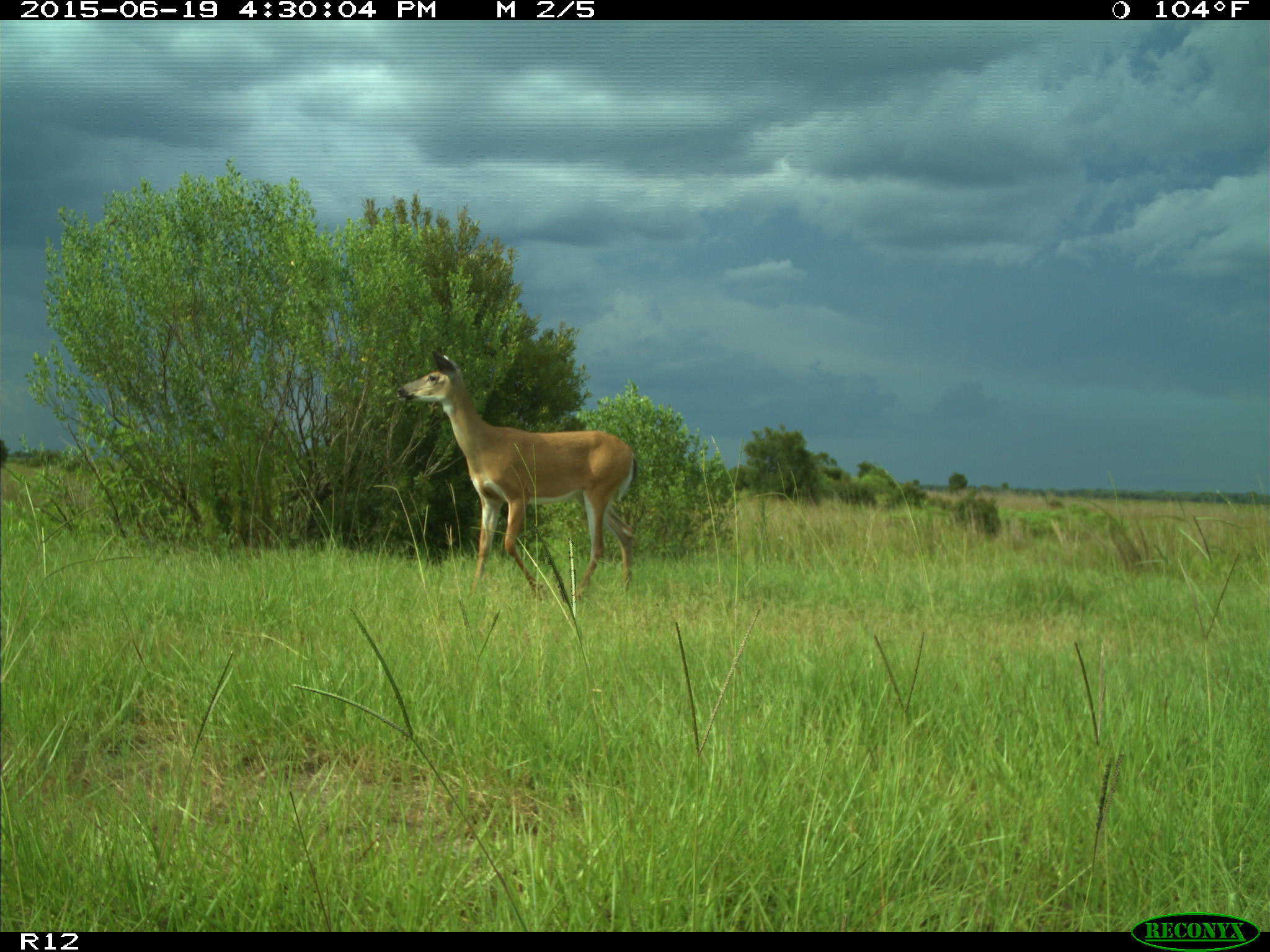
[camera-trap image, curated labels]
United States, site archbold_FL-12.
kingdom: Animalia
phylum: Chordata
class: Mammalia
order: Artiodactyla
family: Cervidae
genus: Odocoileus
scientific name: Odocoileus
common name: deer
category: unidentified deer